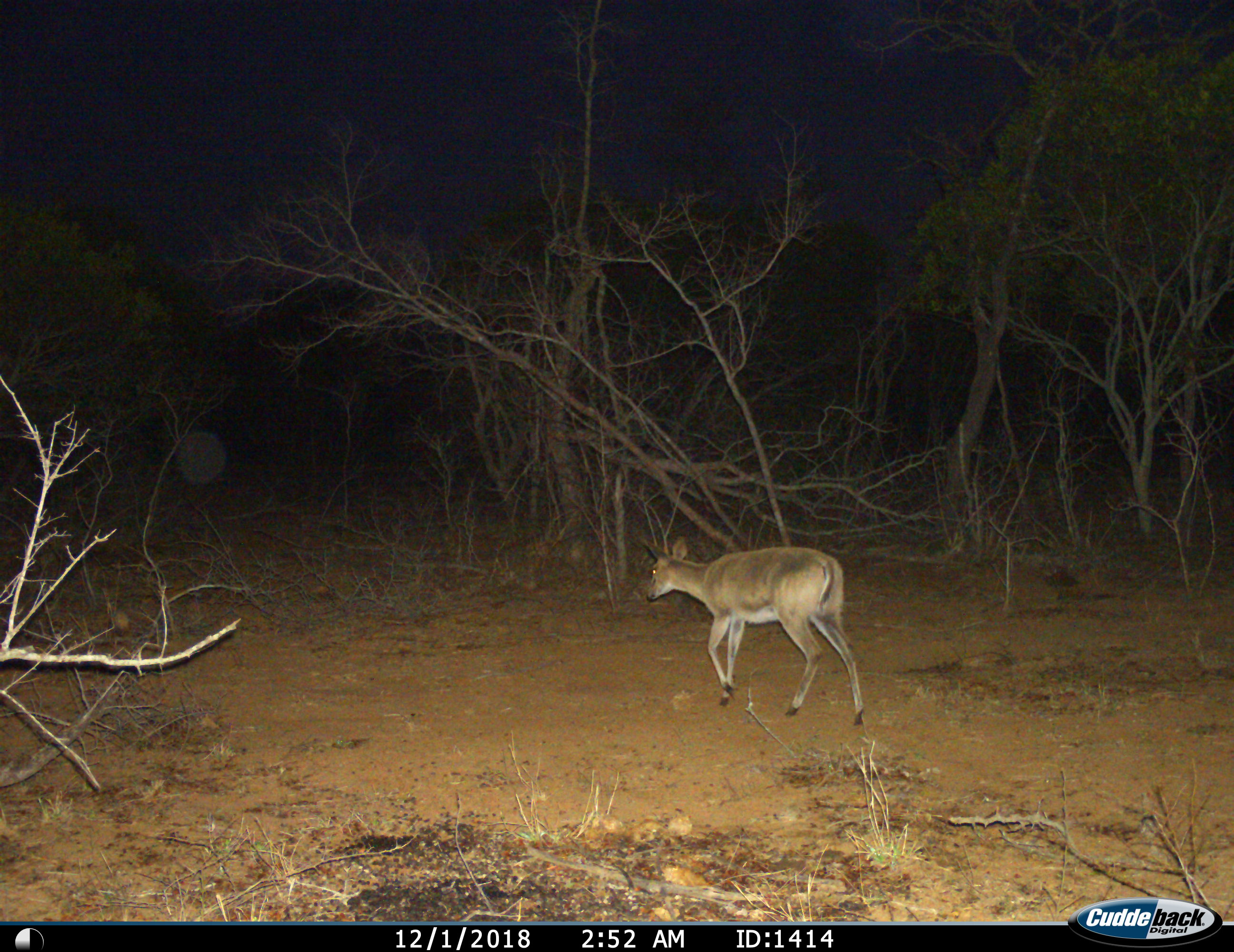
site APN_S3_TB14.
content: unidentified animal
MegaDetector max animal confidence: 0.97